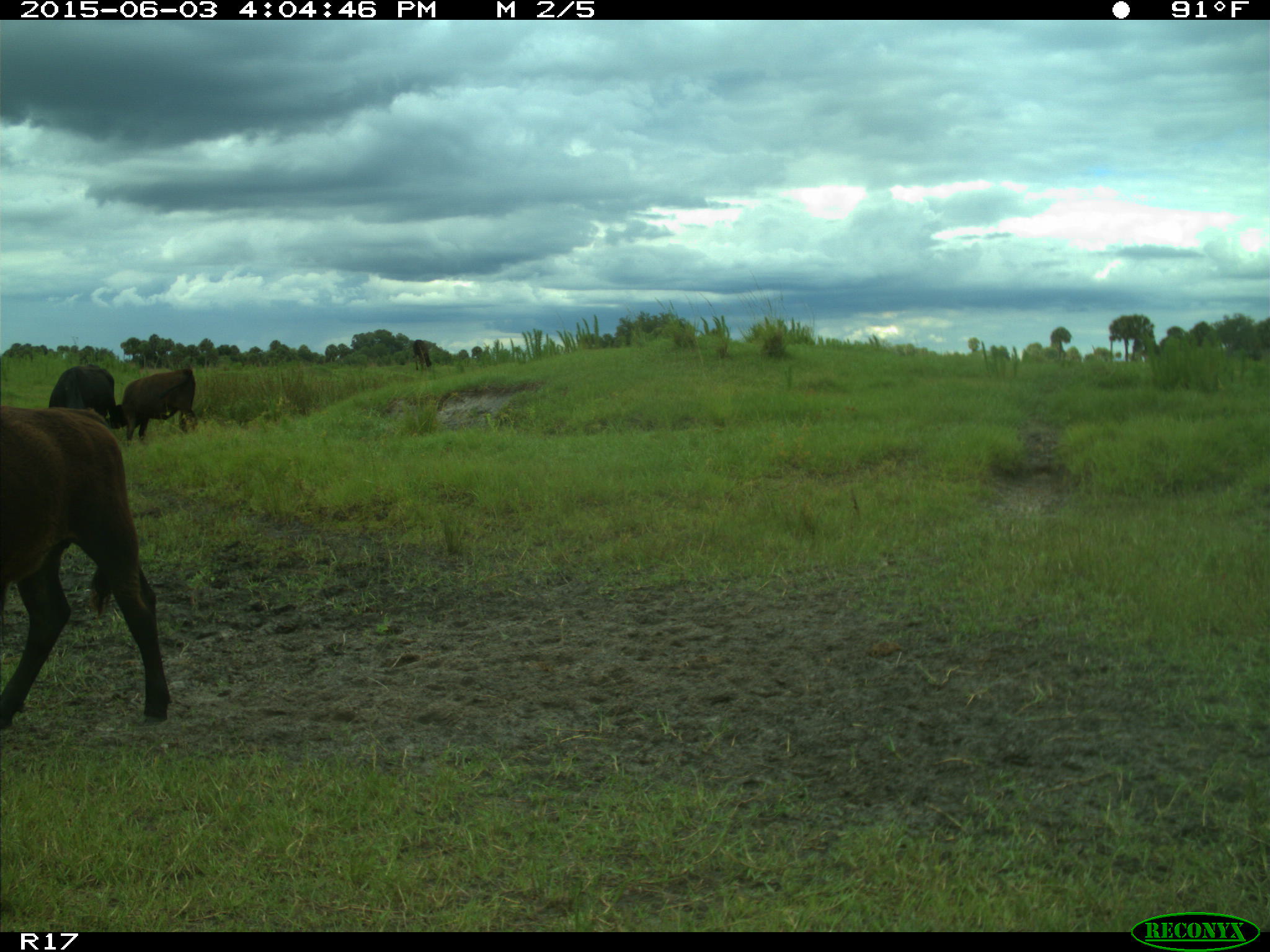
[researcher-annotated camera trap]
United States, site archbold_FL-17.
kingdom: Animalia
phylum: Chordata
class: Mammalia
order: Artiodactyla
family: Bovidae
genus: Bos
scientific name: Bos taurus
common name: domestic cow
Bos taurus (domestic cow).